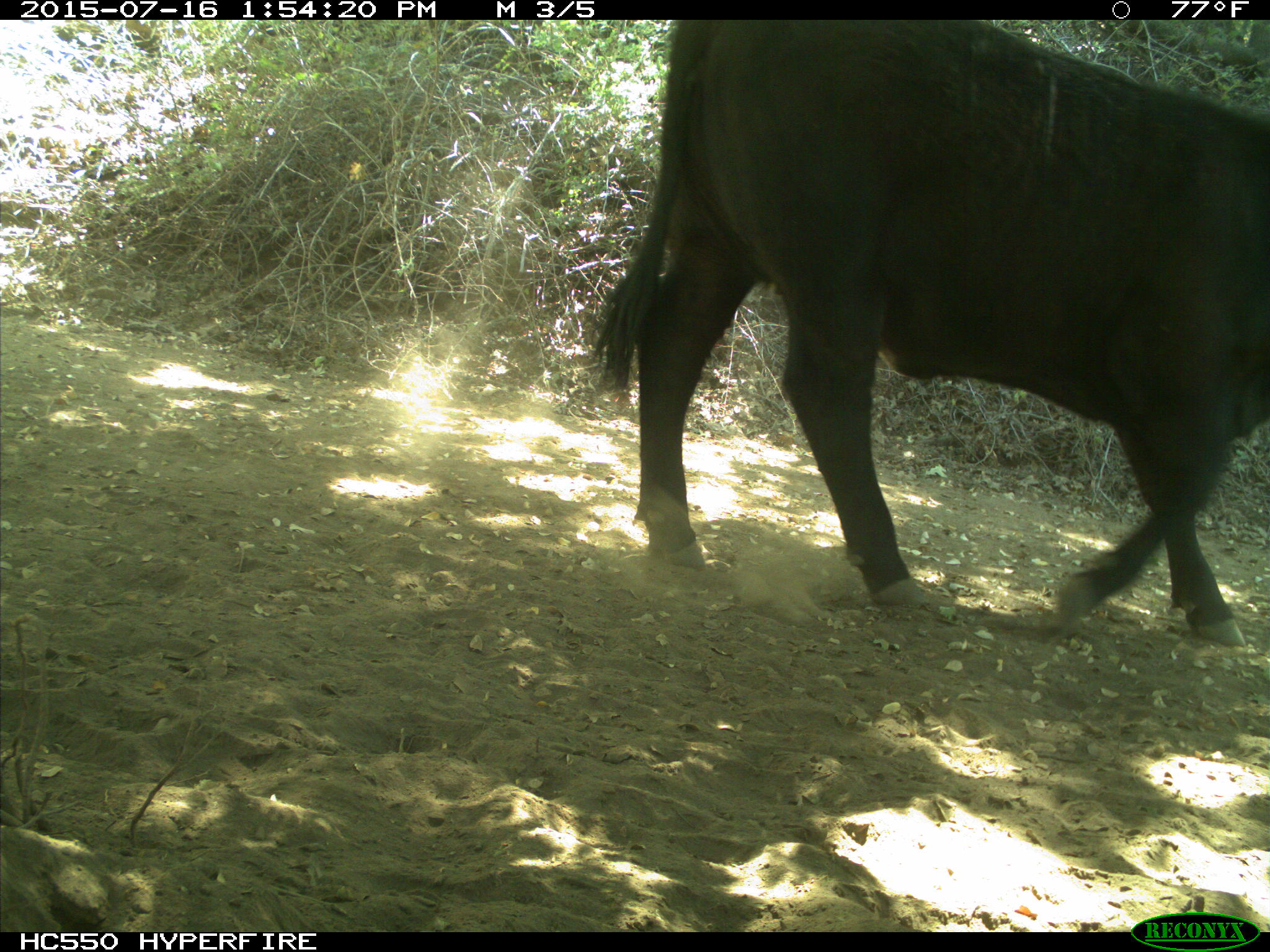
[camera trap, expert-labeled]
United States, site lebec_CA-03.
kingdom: Animalia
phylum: Chordata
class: Mammalia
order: Artiodactyla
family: Bovidae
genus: Bos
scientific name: Bos taurus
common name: domestic cow